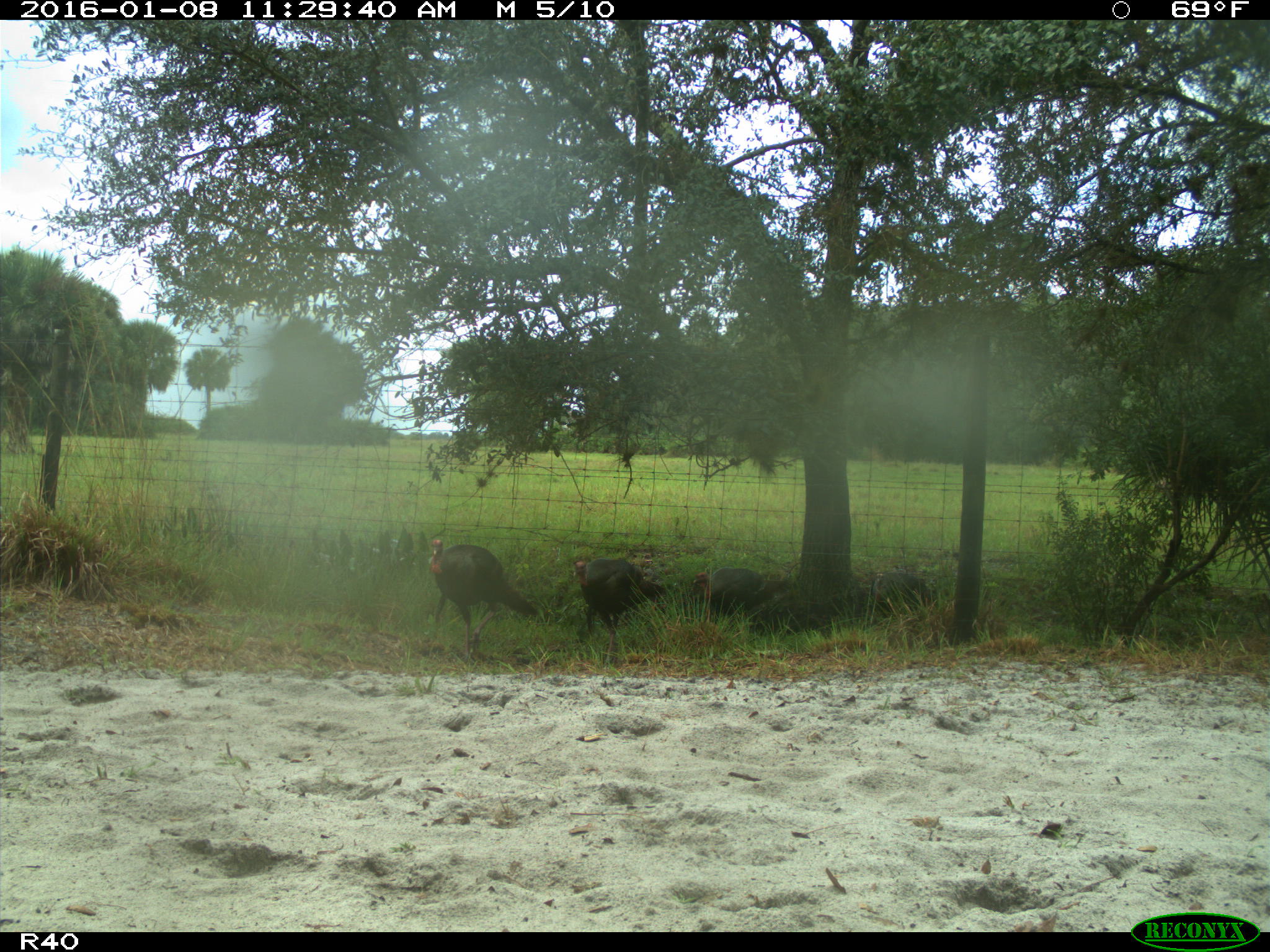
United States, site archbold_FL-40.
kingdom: Animalia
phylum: Chordata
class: Aves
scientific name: Aves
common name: birds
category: unidentified bird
Unidentified bird (birds) (Aves).